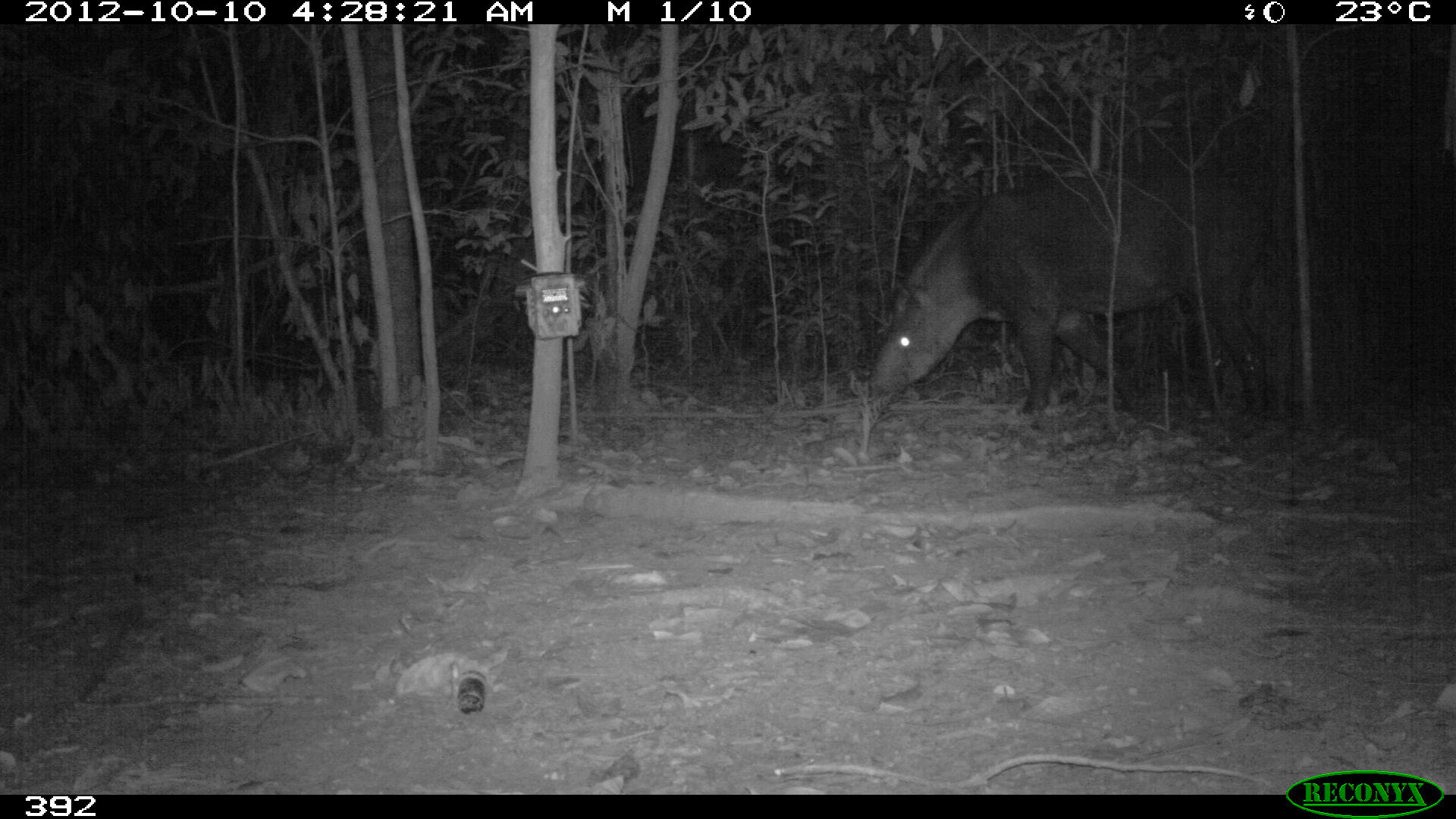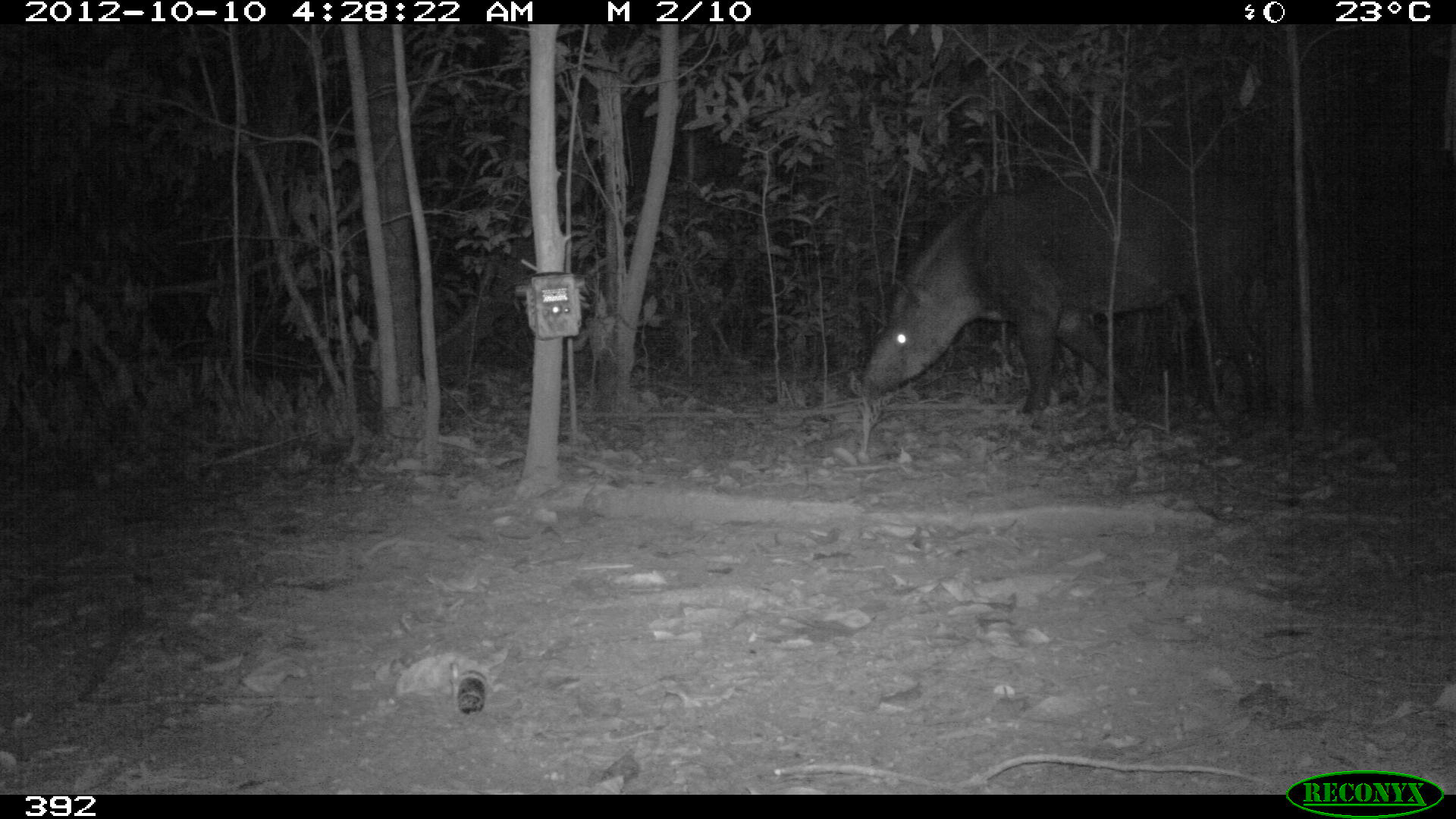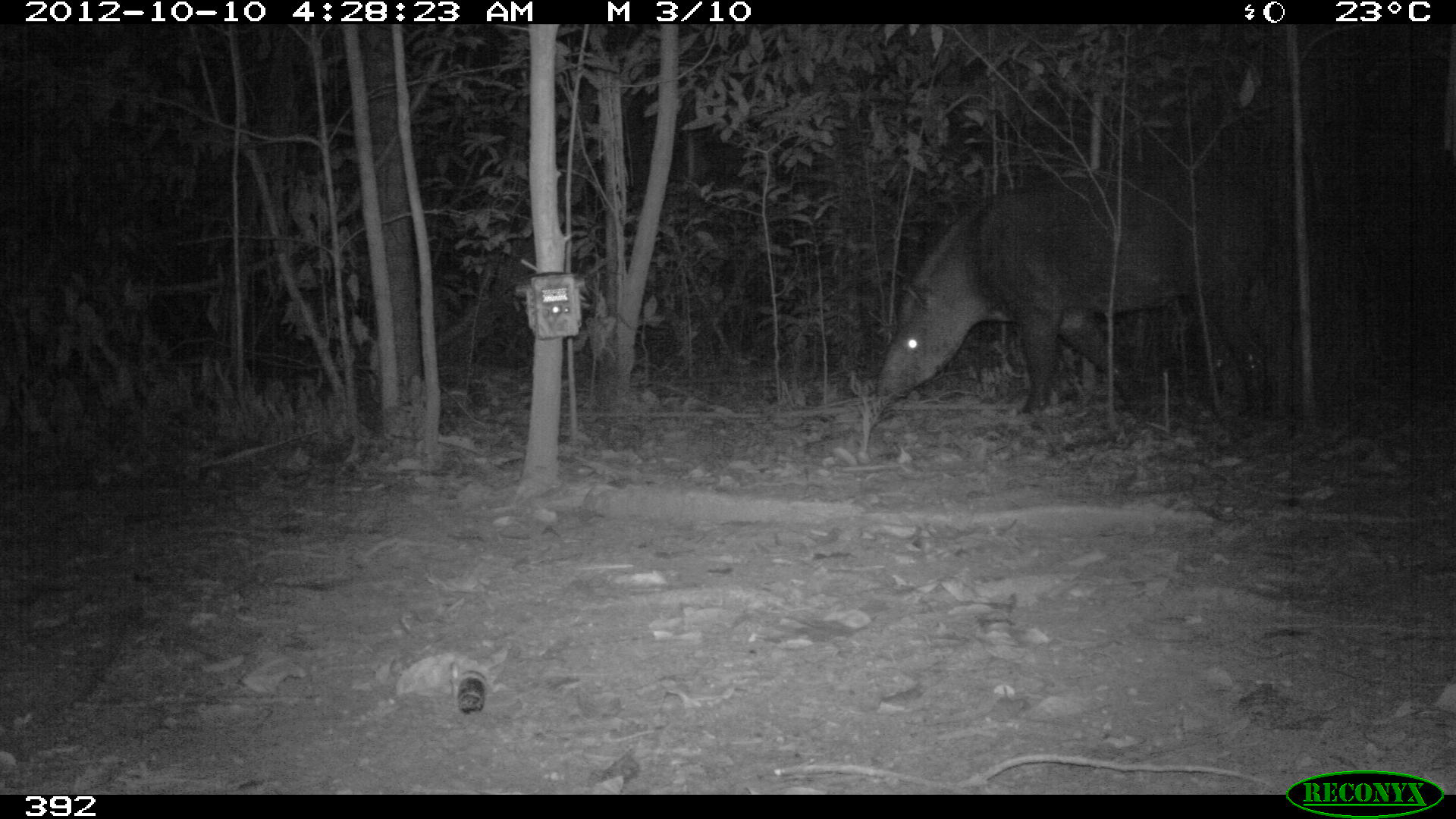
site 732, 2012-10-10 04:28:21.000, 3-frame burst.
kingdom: Animalia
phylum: Chordata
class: Mammalia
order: Perissodactyla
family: Tapiridae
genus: Tapirus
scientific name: Tapirus terrestris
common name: south american tapir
Tapirus terrestris (south american tapir).